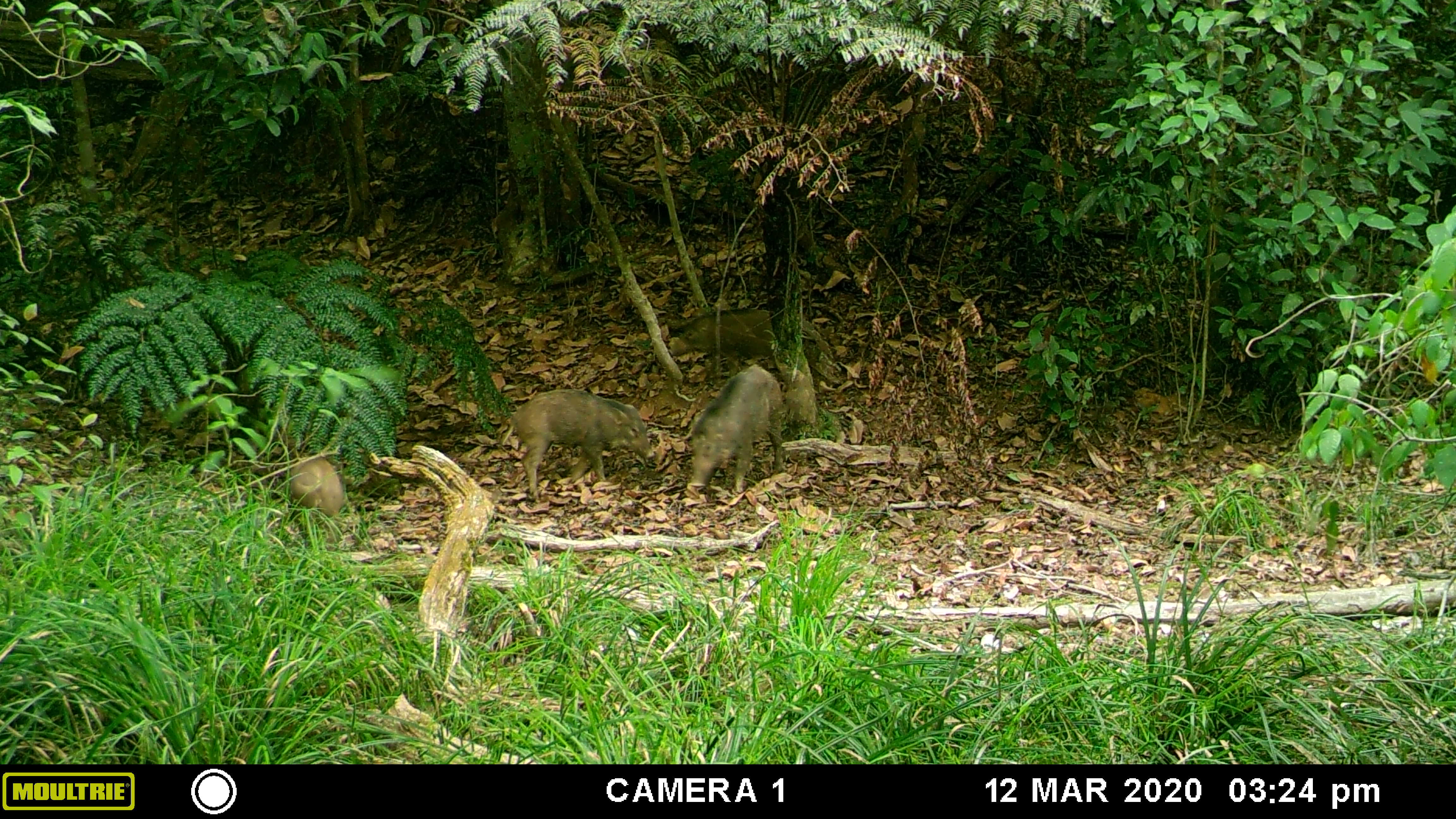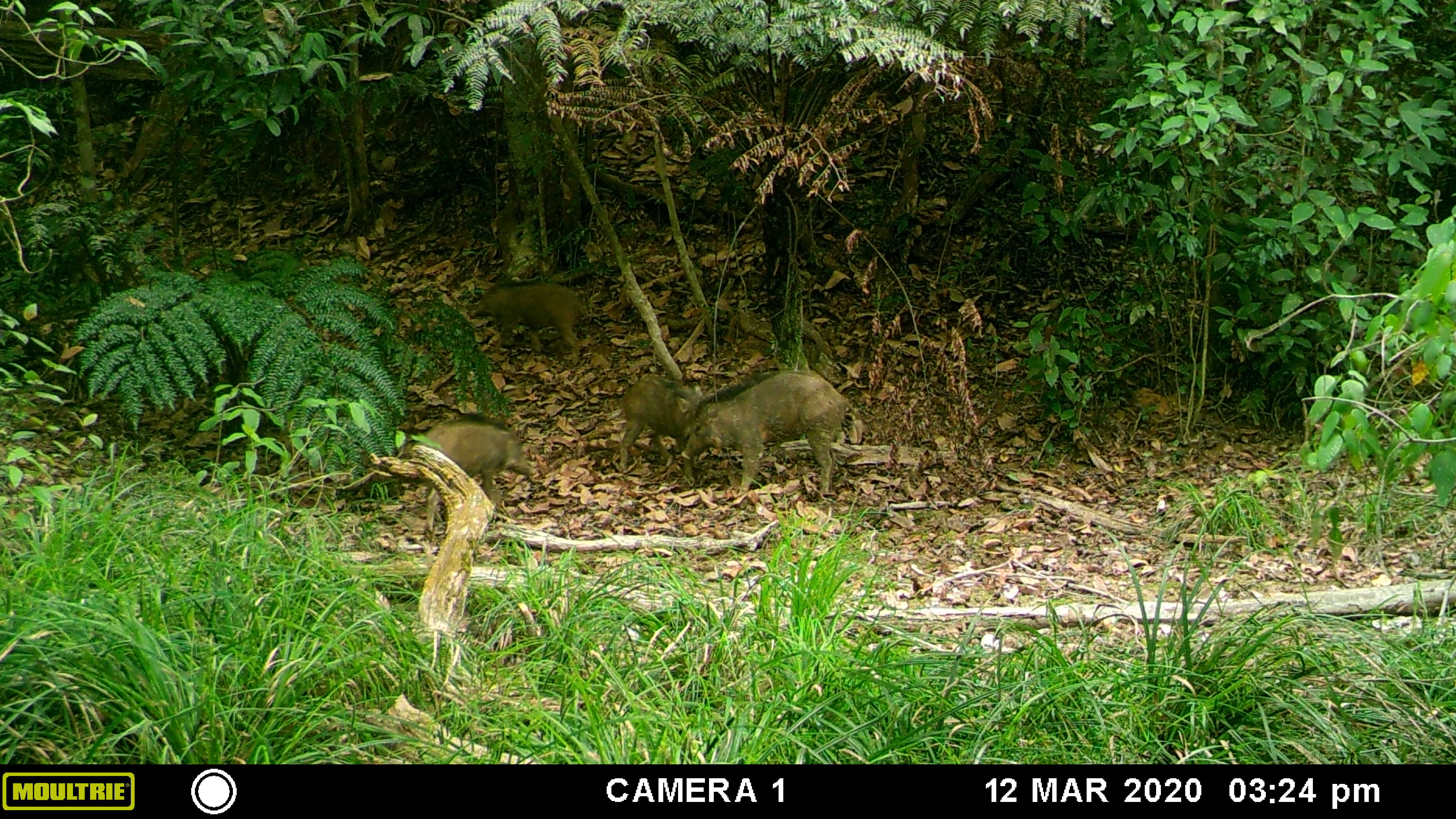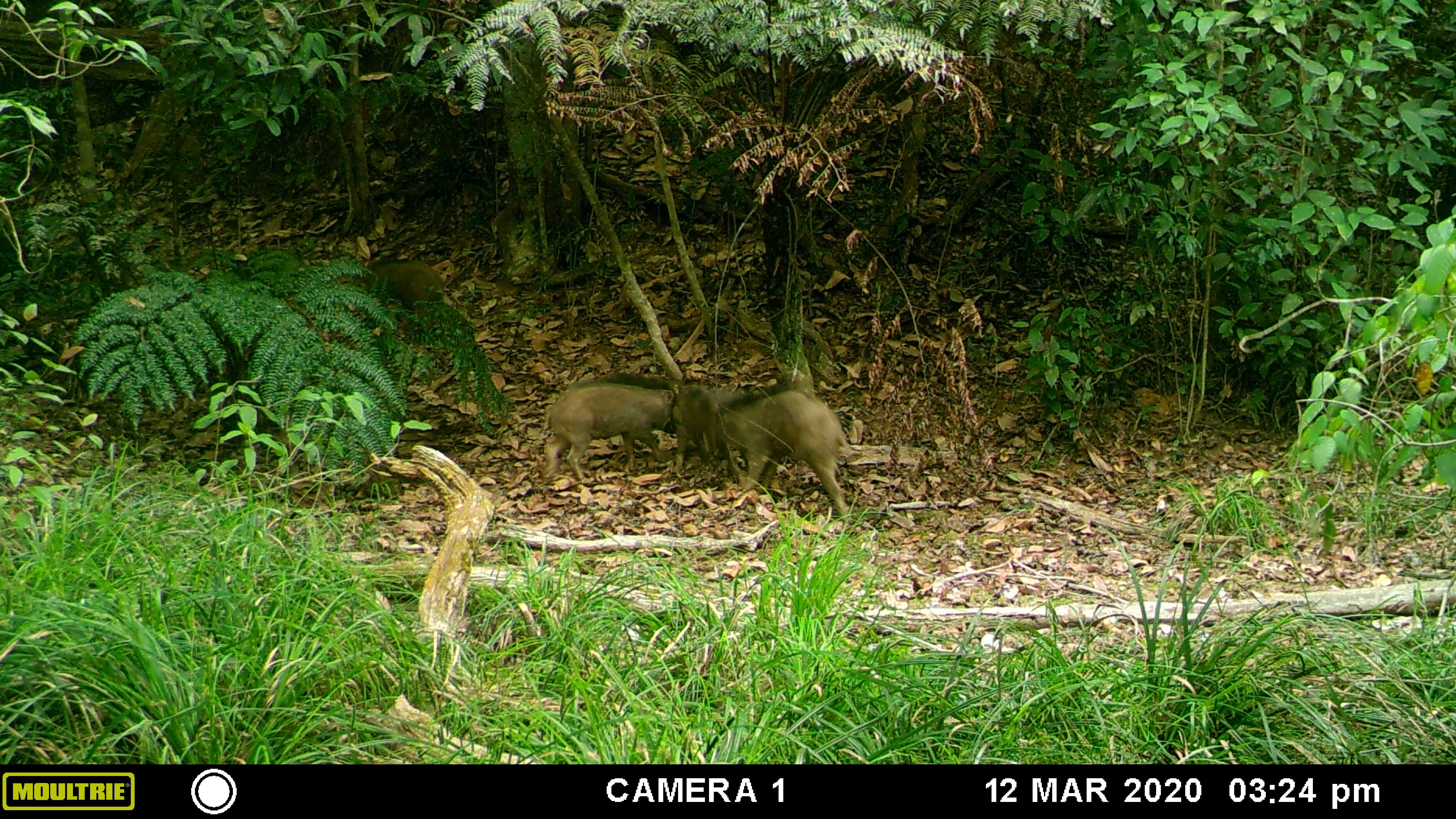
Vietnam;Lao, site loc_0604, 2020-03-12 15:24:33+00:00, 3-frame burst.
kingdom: Animalia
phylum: Chordata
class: Mammalia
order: Artiodactyla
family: Suidae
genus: Sus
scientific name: Sus scrofa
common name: eurasian wild pig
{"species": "eurasian wild pig (Sus scrofa)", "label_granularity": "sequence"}